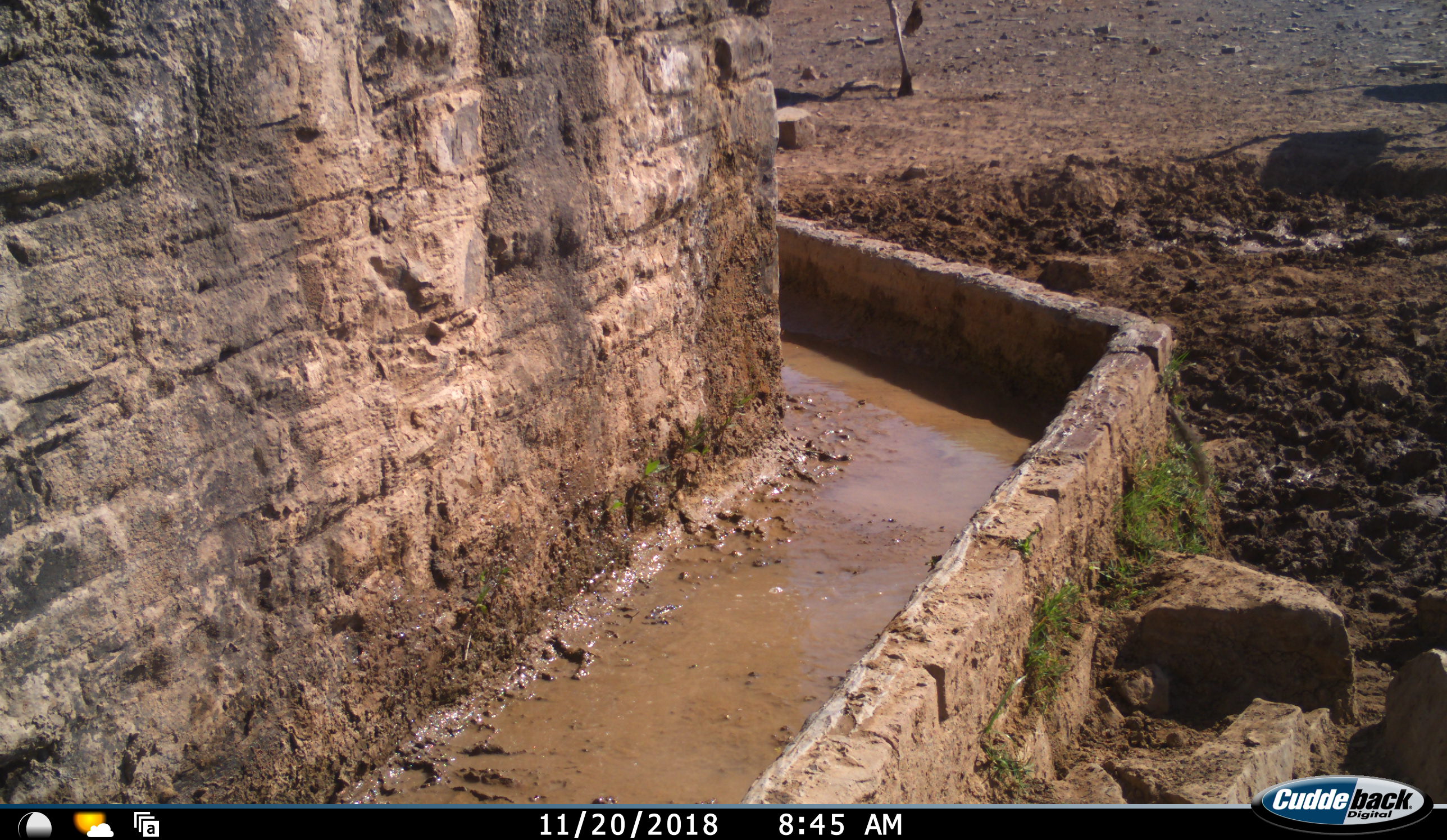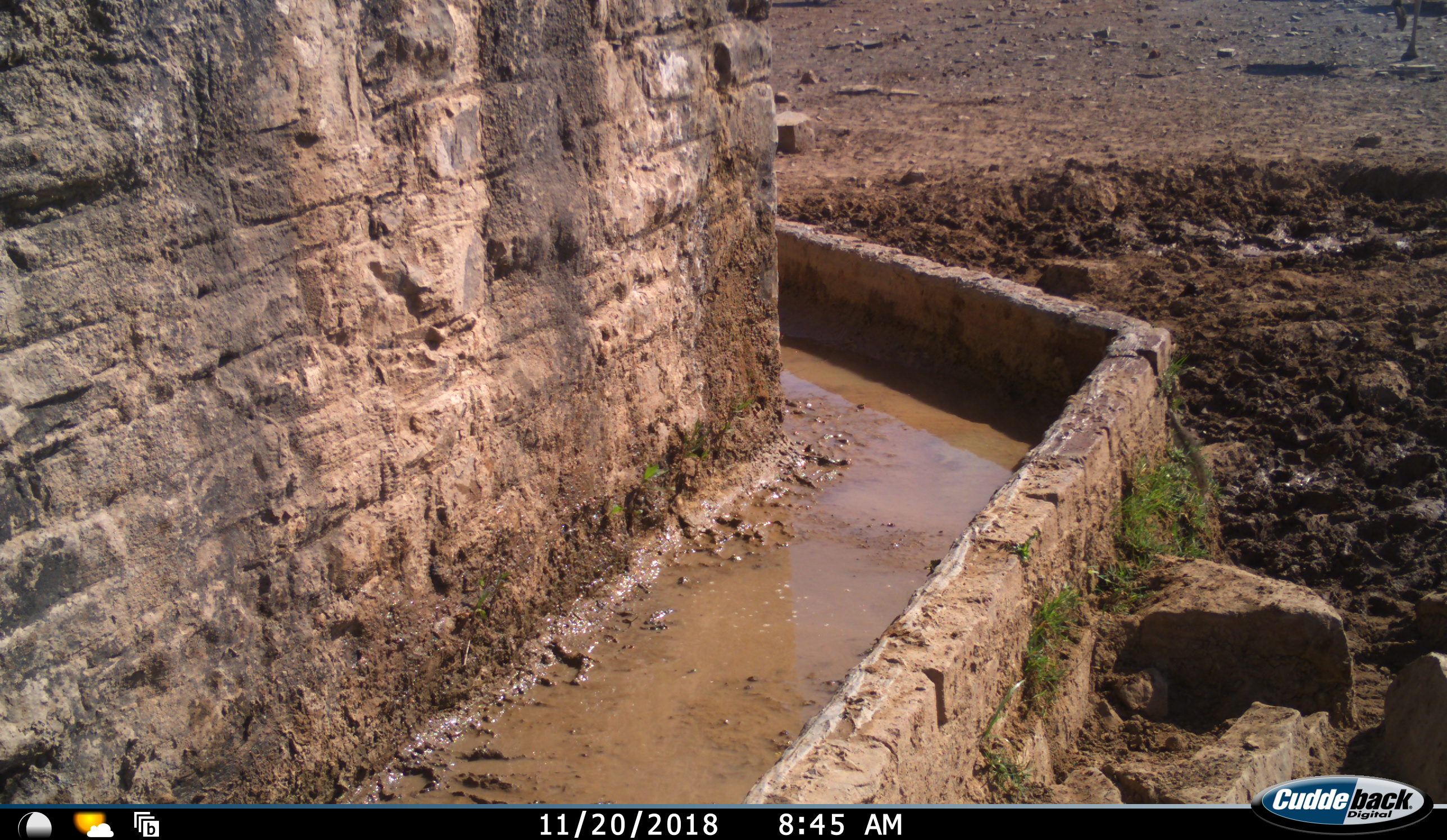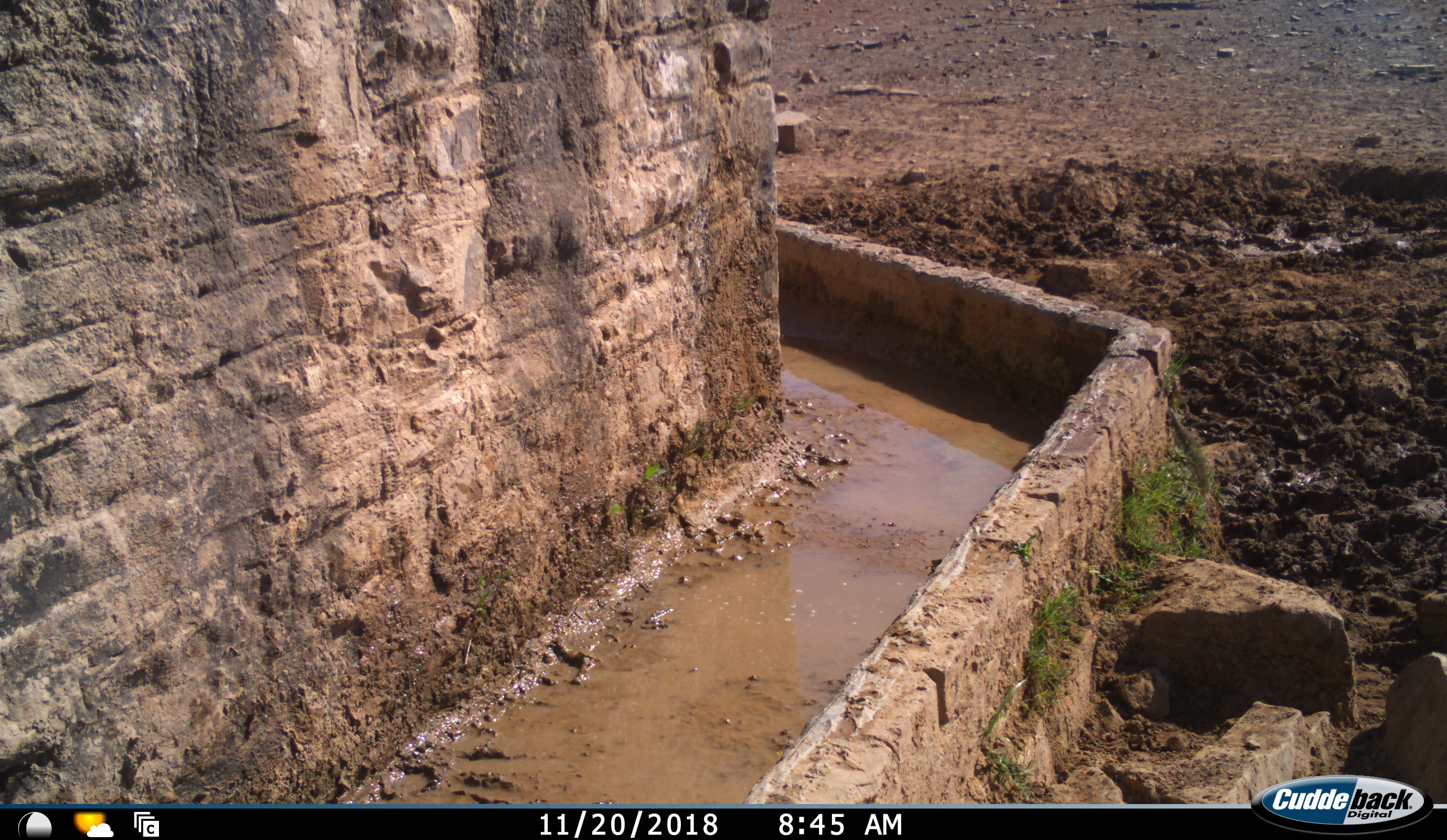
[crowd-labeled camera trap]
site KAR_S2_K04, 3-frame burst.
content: unidentified animal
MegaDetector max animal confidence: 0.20